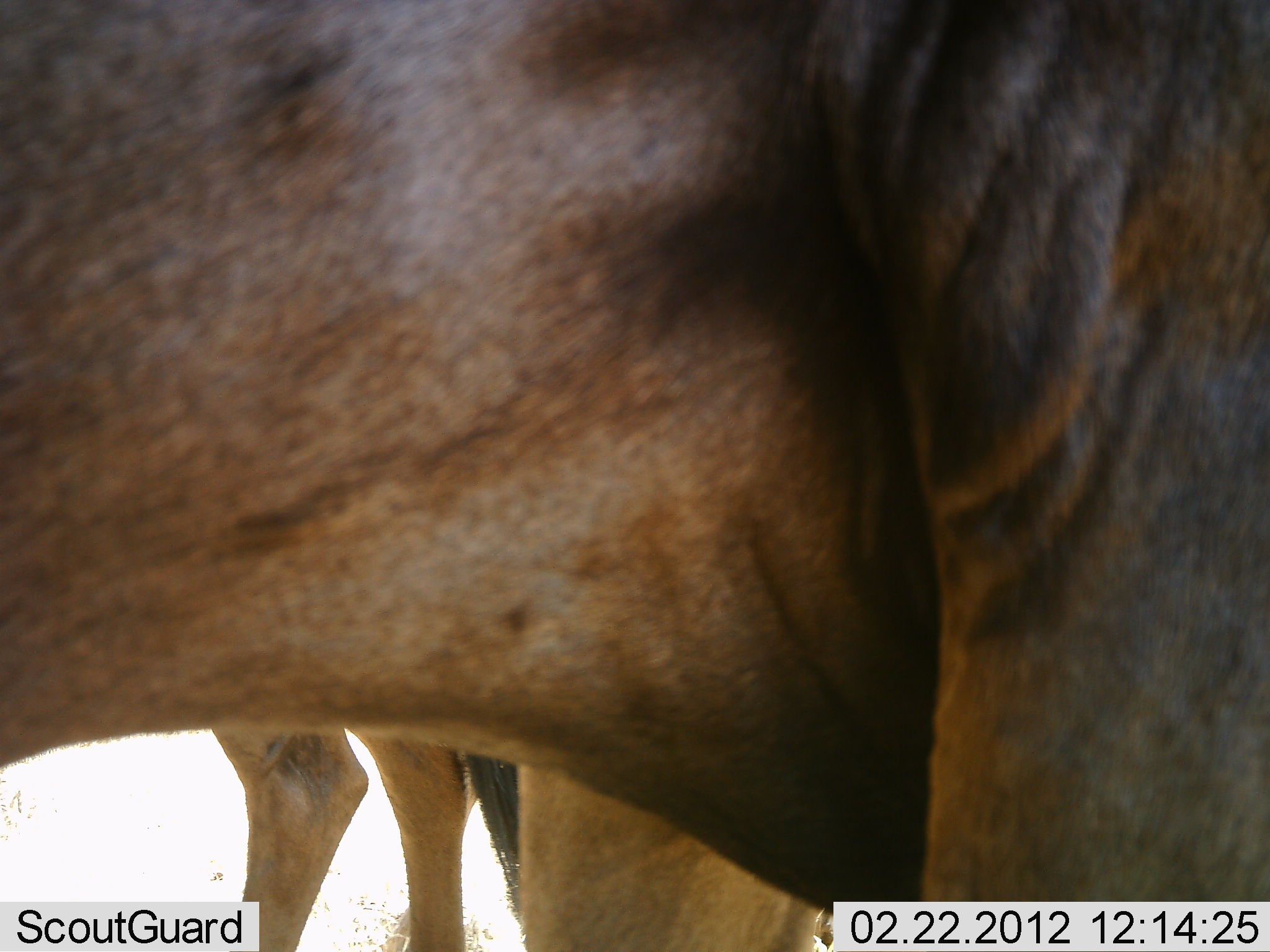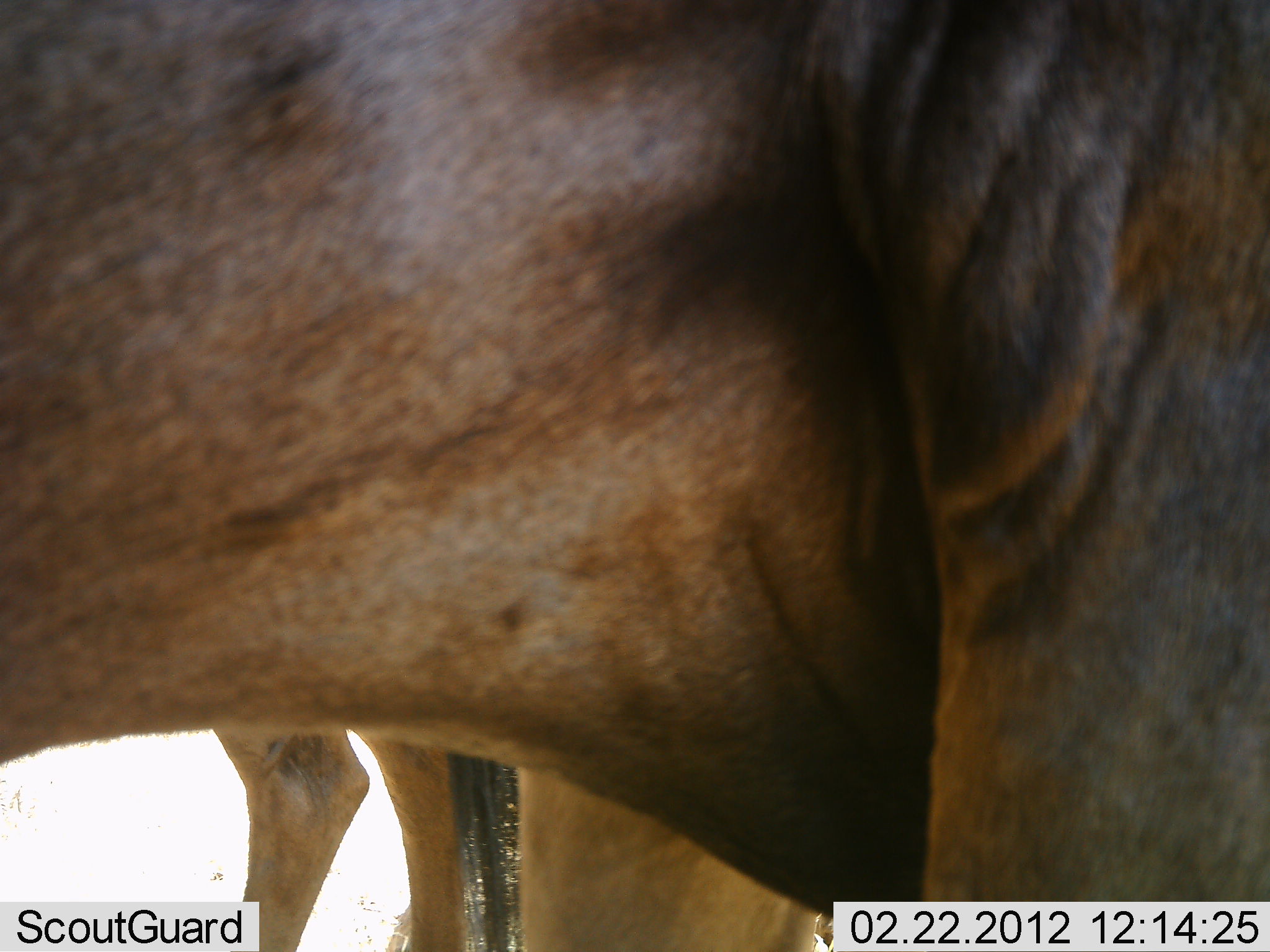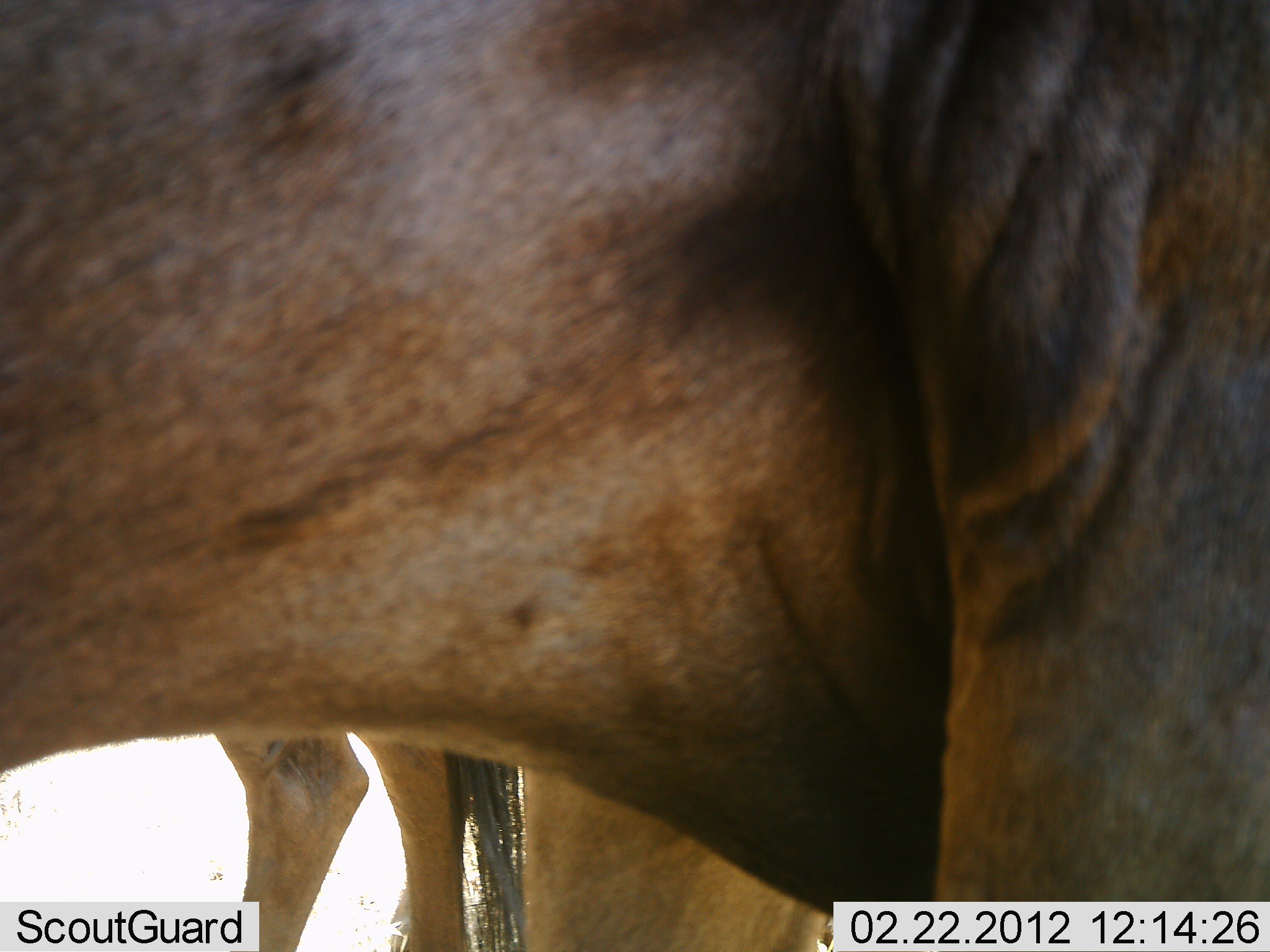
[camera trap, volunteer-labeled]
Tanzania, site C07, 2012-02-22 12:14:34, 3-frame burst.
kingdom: Animalia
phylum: Chordata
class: Mammalia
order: Artiodactyla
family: Bovidae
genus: Connochaetes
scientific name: Connochaetes taurinus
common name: blue wildebeest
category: wildebeest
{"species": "wildebeest (blue wildebeest) (Connochaetes taurinus)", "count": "2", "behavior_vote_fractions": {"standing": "100%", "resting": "0%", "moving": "0%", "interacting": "0%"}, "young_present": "0%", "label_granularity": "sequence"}